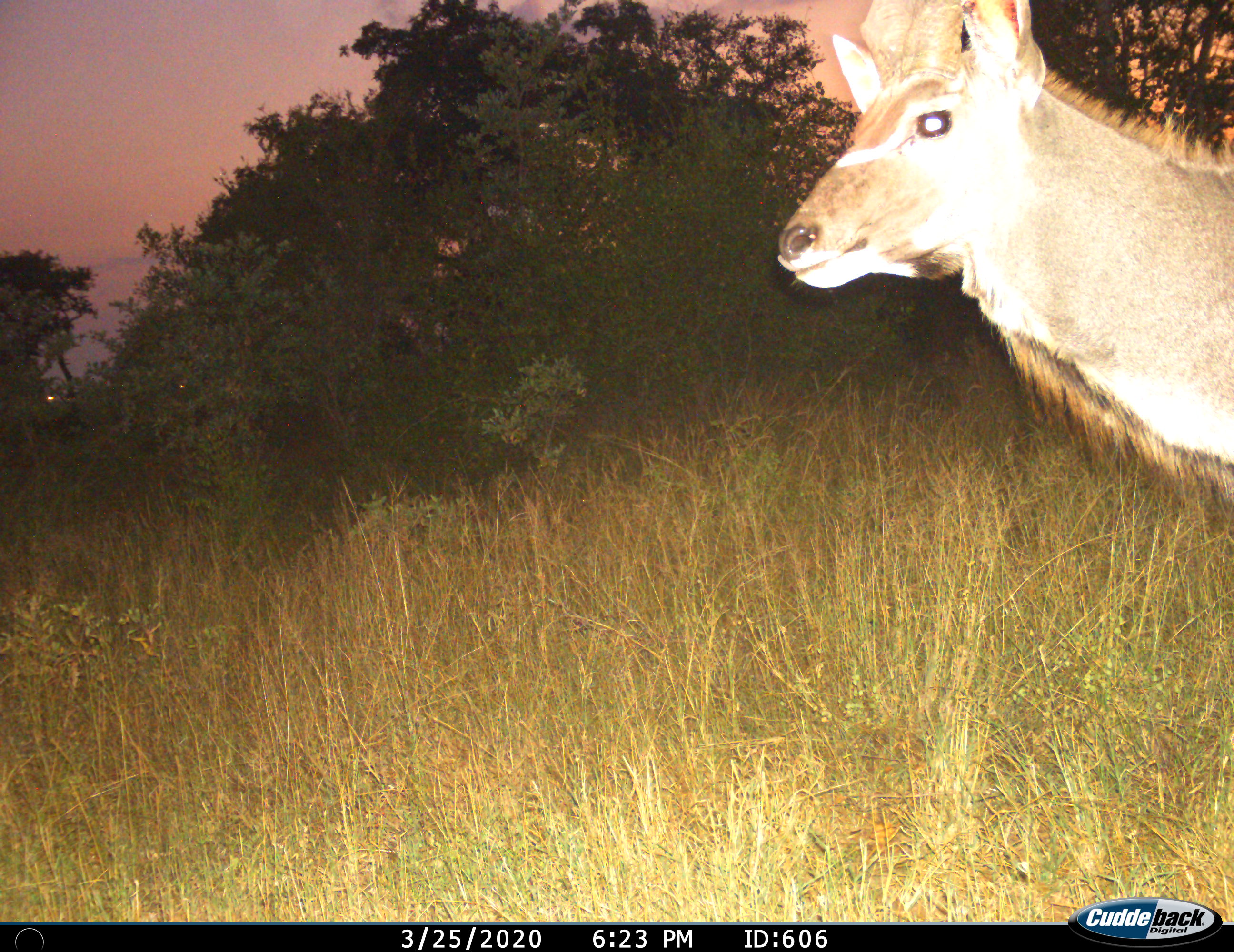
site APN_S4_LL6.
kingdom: Animalia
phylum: Chordata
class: Mammalia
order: Artiodactyla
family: Bovidae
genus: Tragelaphus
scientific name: Tragelaphus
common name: kudu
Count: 1.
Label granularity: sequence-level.